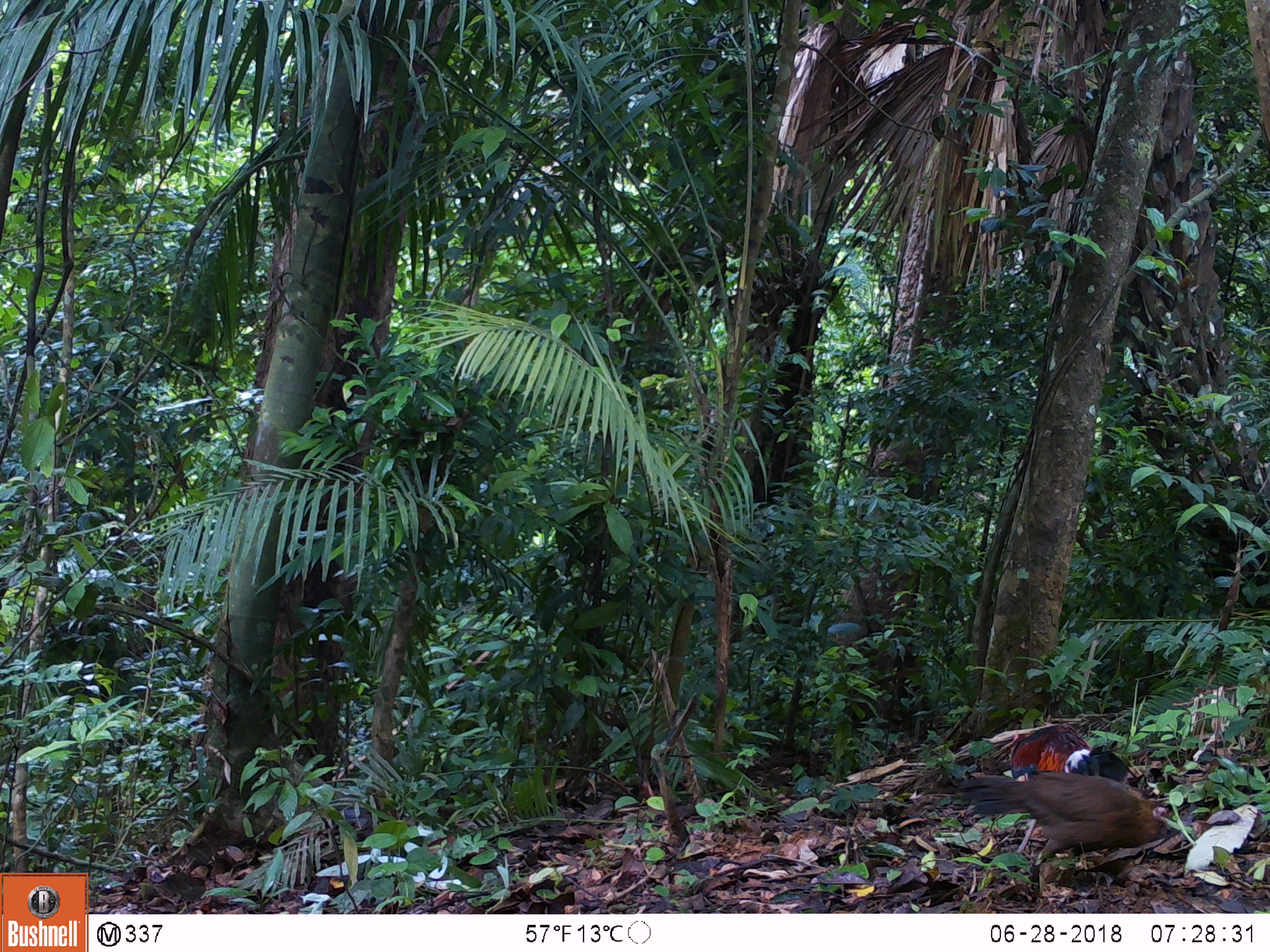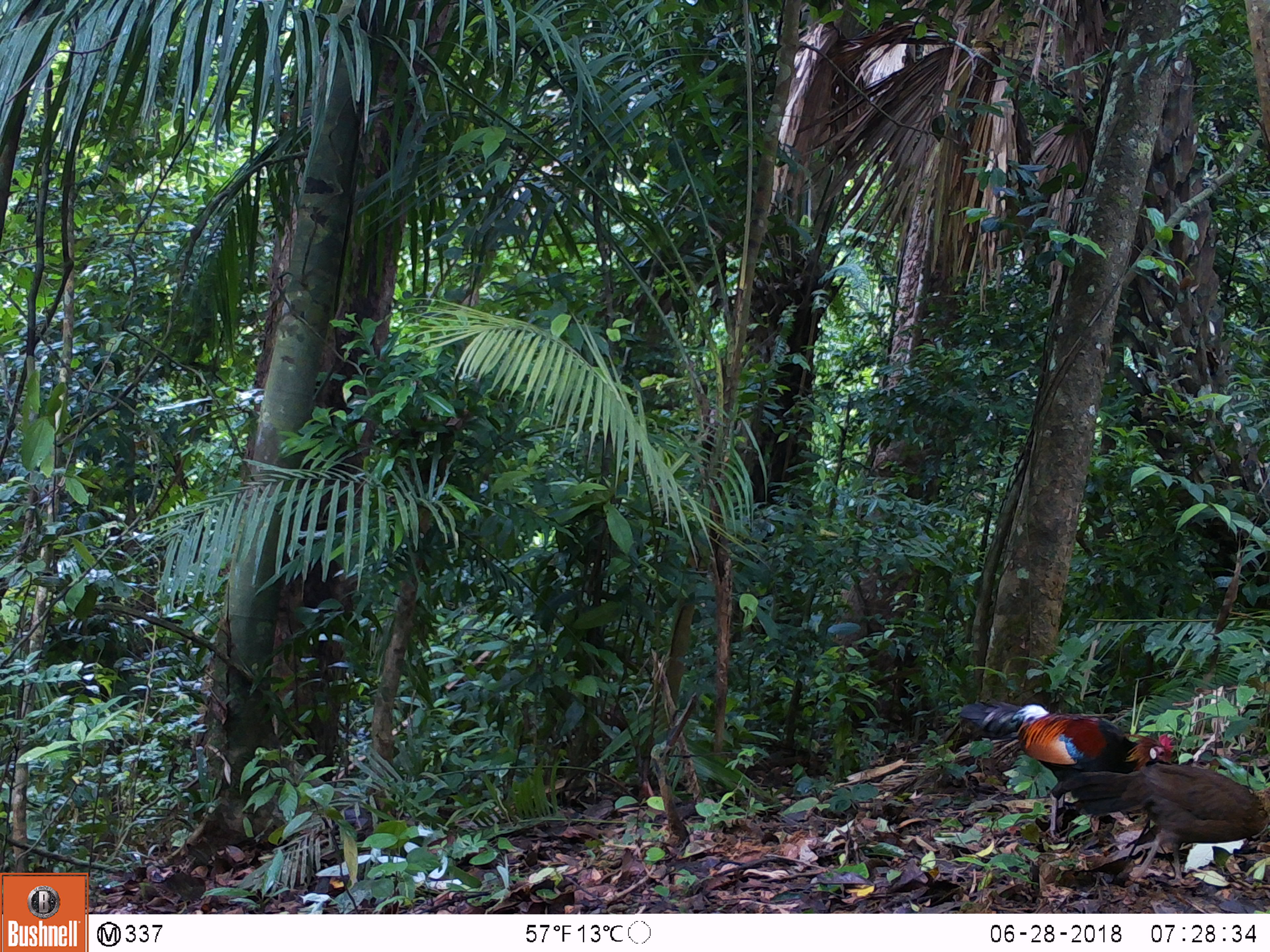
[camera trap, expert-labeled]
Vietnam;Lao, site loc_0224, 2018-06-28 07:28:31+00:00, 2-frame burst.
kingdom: Animalia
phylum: Chordata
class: Aves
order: Galliformes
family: Phasianidae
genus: Gallus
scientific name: Gallus gallus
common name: red junglefowl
Red junglefowl (Gallus gallus). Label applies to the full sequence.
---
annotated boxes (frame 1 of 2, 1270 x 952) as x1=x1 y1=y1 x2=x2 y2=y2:
red junglefowl: x1=957 y1=770 x2=1171 y2=863; x1=1006 y1=722 x2=1128 y2=855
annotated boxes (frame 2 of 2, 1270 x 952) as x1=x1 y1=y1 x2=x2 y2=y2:
red junglefowl: x1=953 y1=697 x2=1177 y2=841; x1=1051 y1=760 x2=1269 y2=881